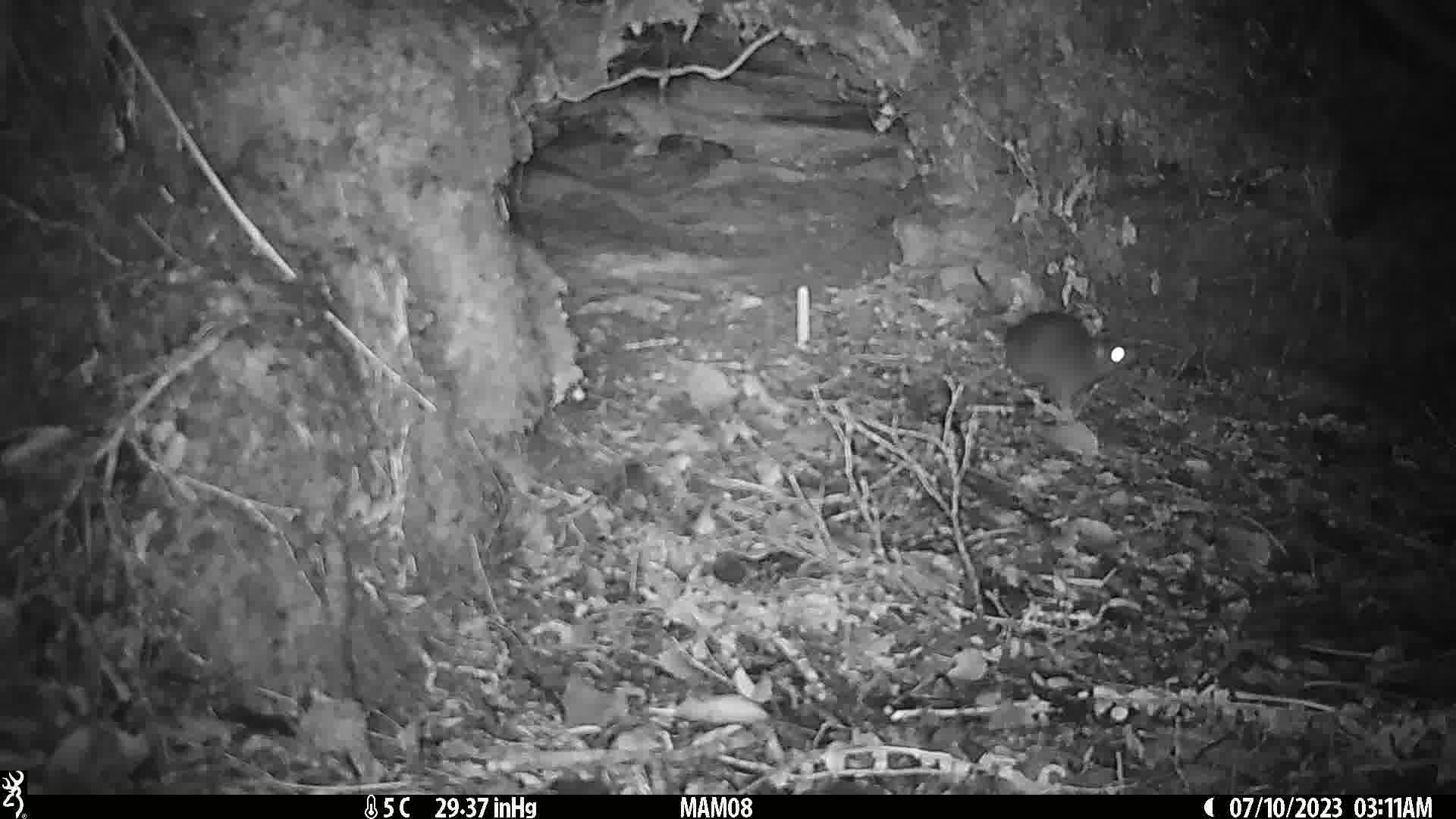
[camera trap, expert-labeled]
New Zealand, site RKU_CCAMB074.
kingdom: Animalia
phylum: Chordata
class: Mammalia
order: Rodentia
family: Muridae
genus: Rattus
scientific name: Rattus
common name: rat